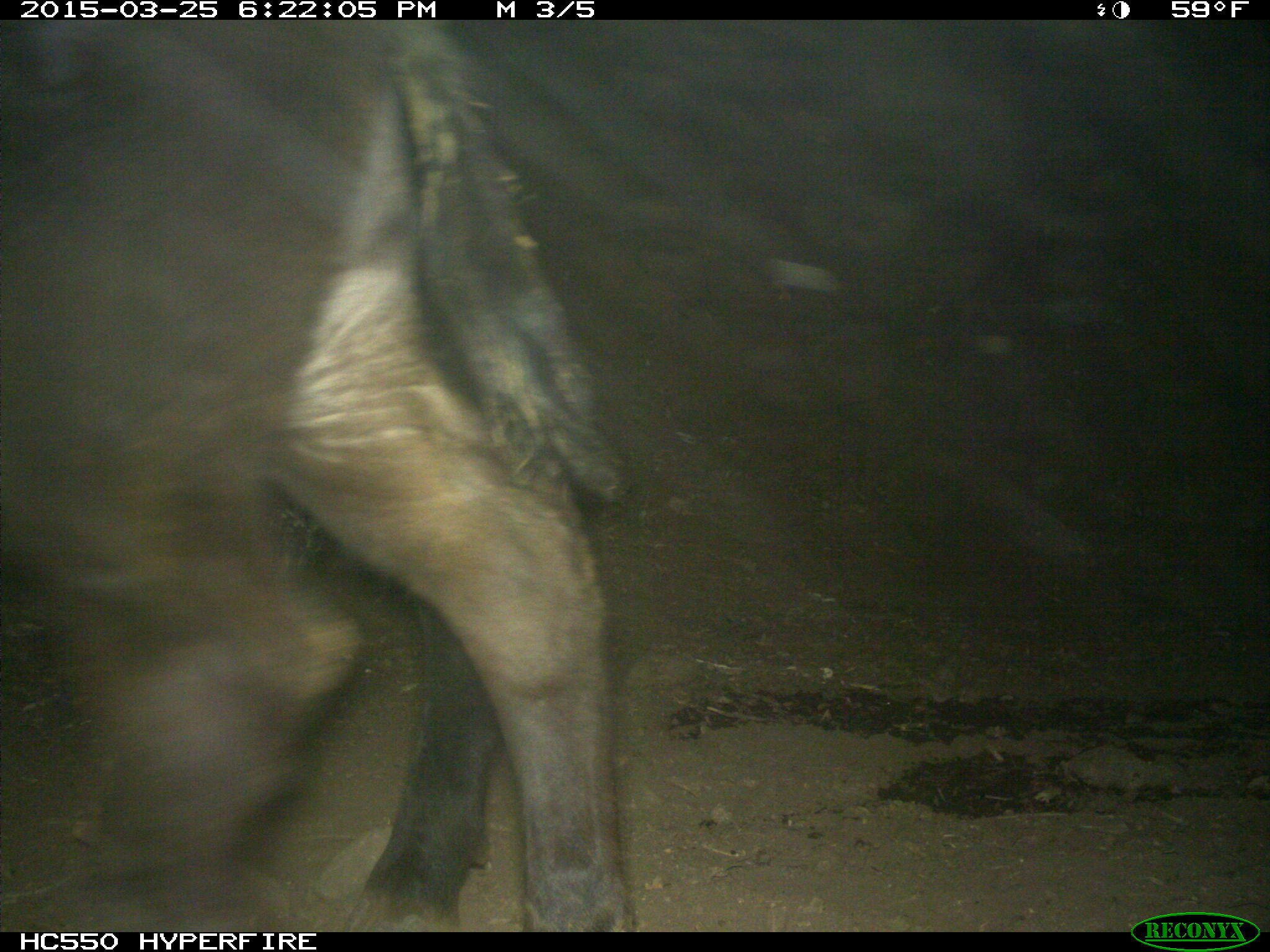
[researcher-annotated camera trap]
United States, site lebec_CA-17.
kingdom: Animalia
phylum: Chordata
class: Mammalia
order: Artiodactyla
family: Bovidae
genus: Bos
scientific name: Bos taurus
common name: domestic cow